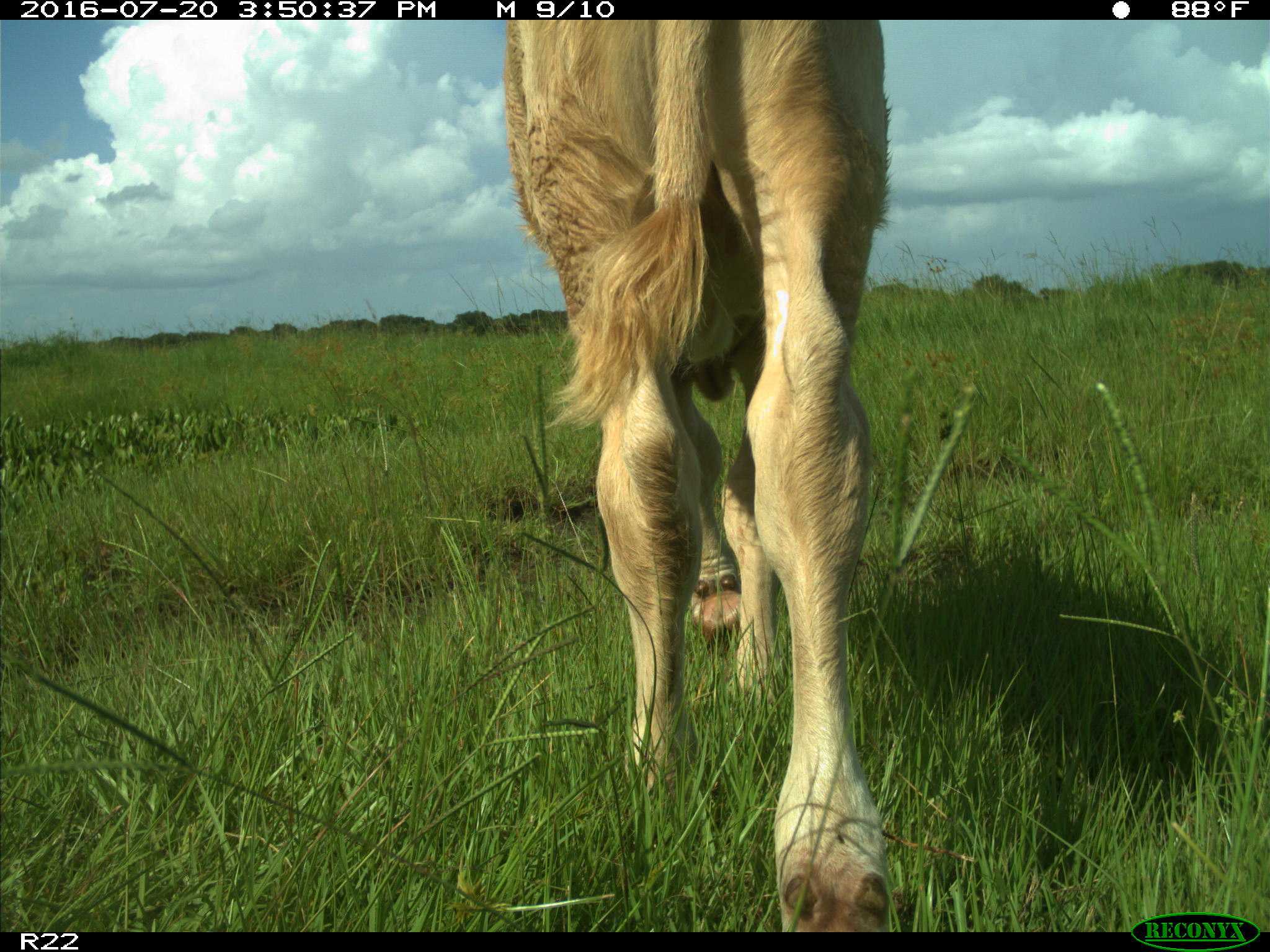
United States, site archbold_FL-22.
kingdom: Animalia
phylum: Chordata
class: Mammalia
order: Artiodactyla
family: Bovidae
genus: Bos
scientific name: Bos taurus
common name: domestic cow